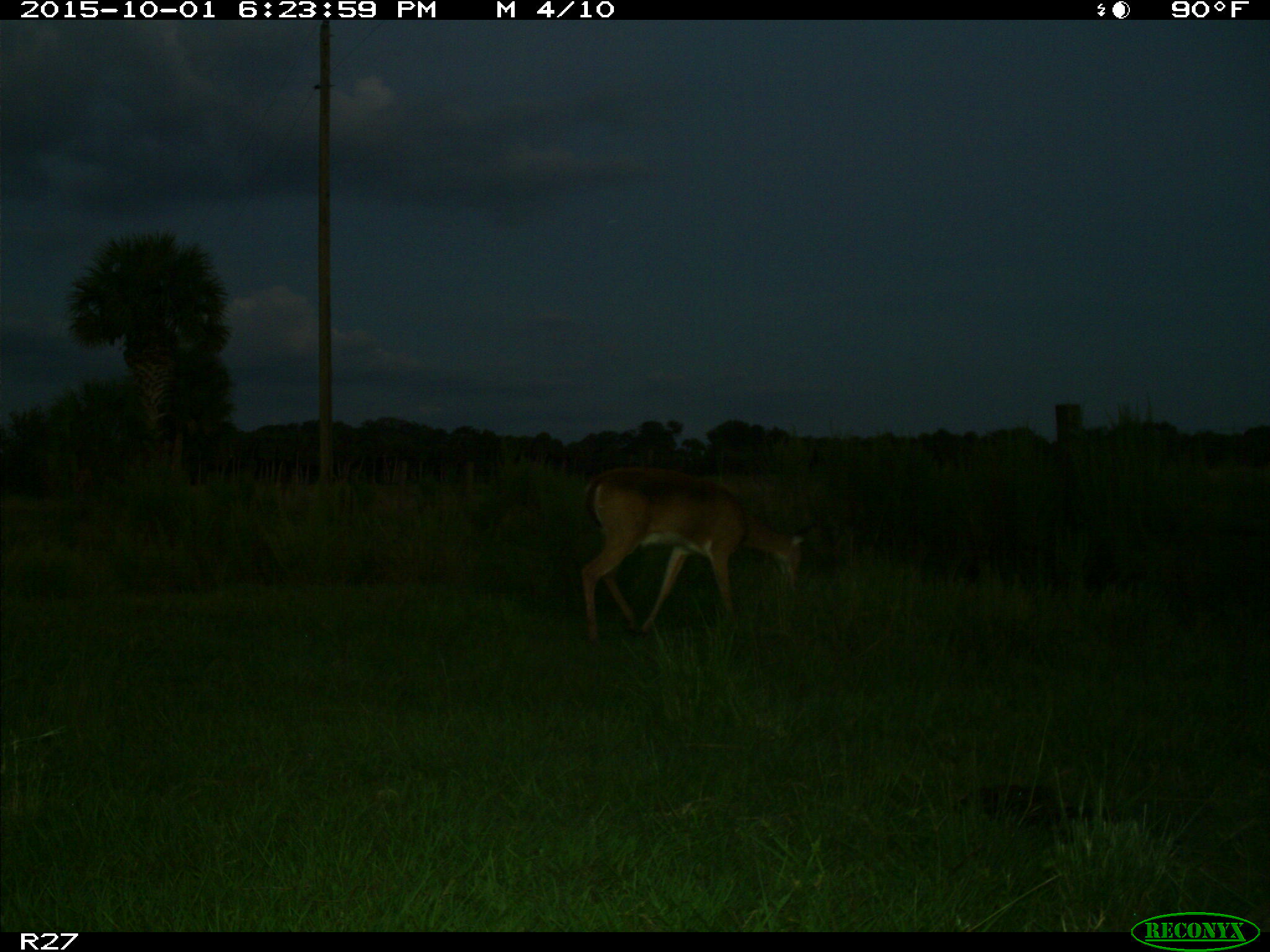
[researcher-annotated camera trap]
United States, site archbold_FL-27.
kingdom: Animalia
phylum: Chordata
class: Mammalia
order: Artiodactyla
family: Cervidae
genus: Odocoileus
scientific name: Odocoileus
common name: deer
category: unidentified deer